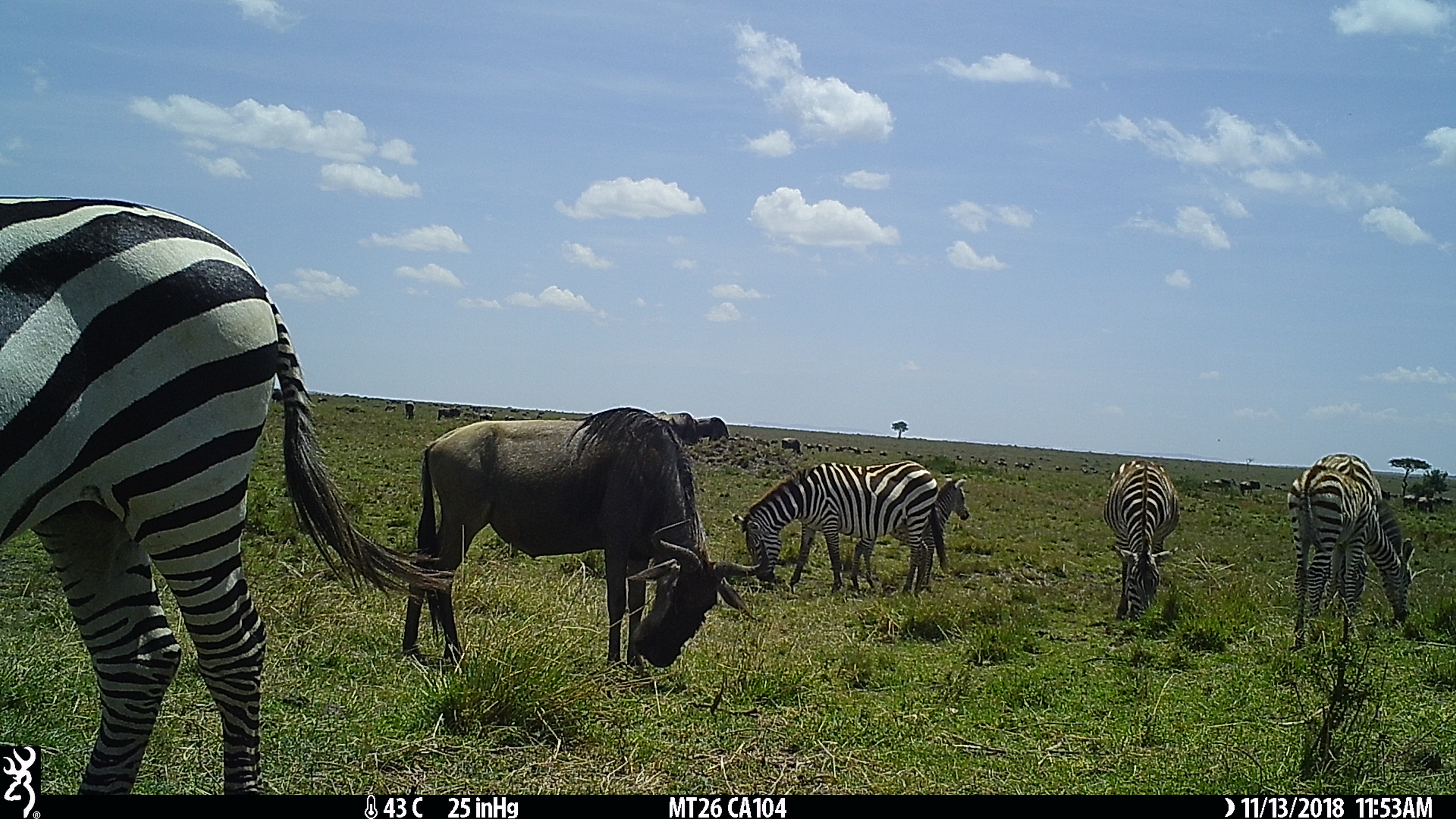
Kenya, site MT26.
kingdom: Animalia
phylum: Chordata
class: Mammalia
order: Artiodactyla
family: Bovidae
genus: Connochaetes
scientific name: Connochaetes taurinus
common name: blue wildebeest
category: wildebeest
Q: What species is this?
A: Wildebeest (blue wildebeest) (Connochaetes taurinus).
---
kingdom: Animalia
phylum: Chordata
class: Mammalia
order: Perissodactyla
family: Equidae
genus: Equus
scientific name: Equus quagga burchellii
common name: burchell's zebra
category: zebra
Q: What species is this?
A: Zebra (burchell's zebra) (Equus quagga burchellii).